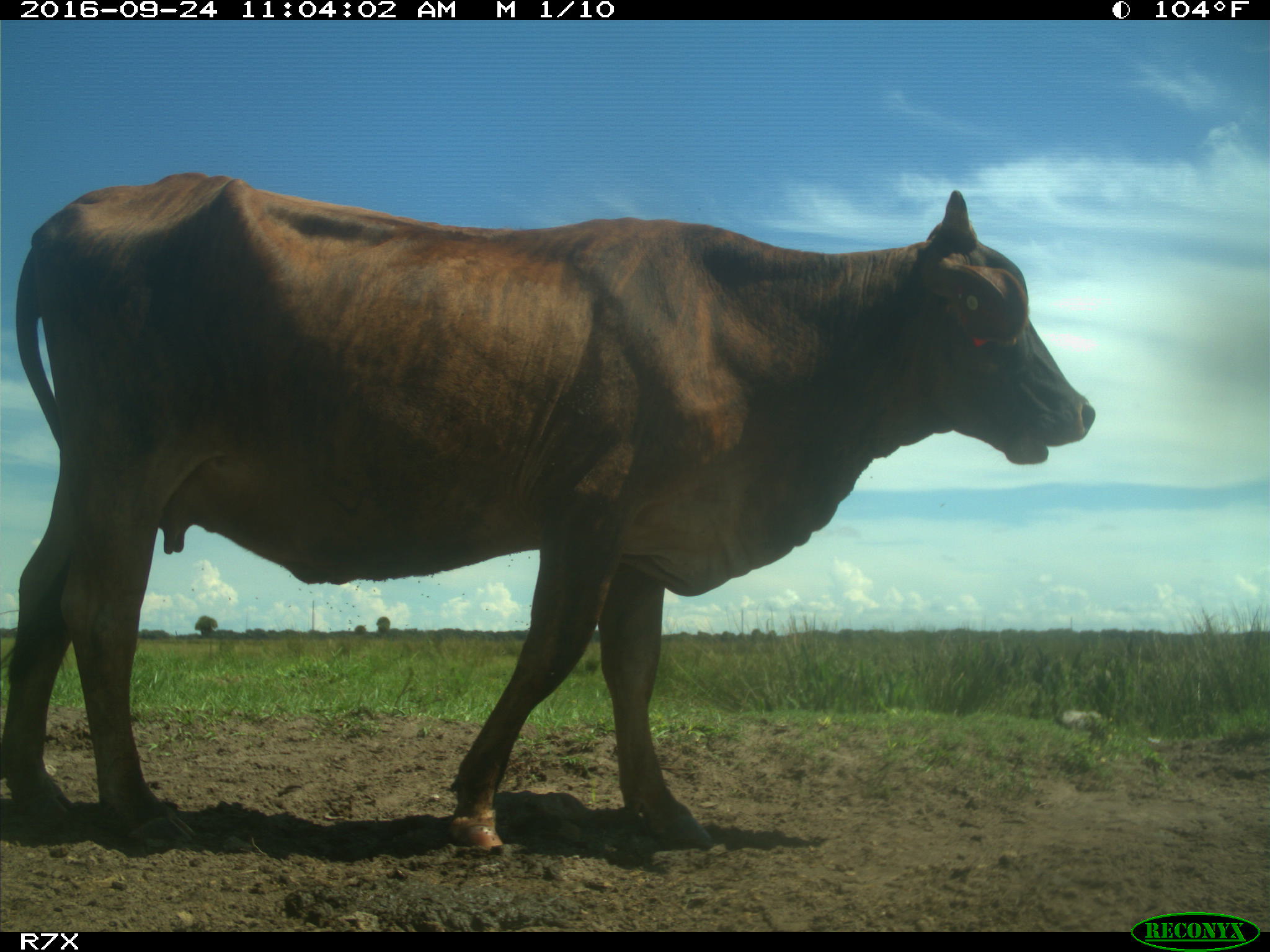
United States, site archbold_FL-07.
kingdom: Animalia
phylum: Chordata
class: Mammalia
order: Artiodactyla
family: Bovidae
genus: Bos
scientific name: Bos taurus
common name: domestic cow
Bos taurus (domestic cow).